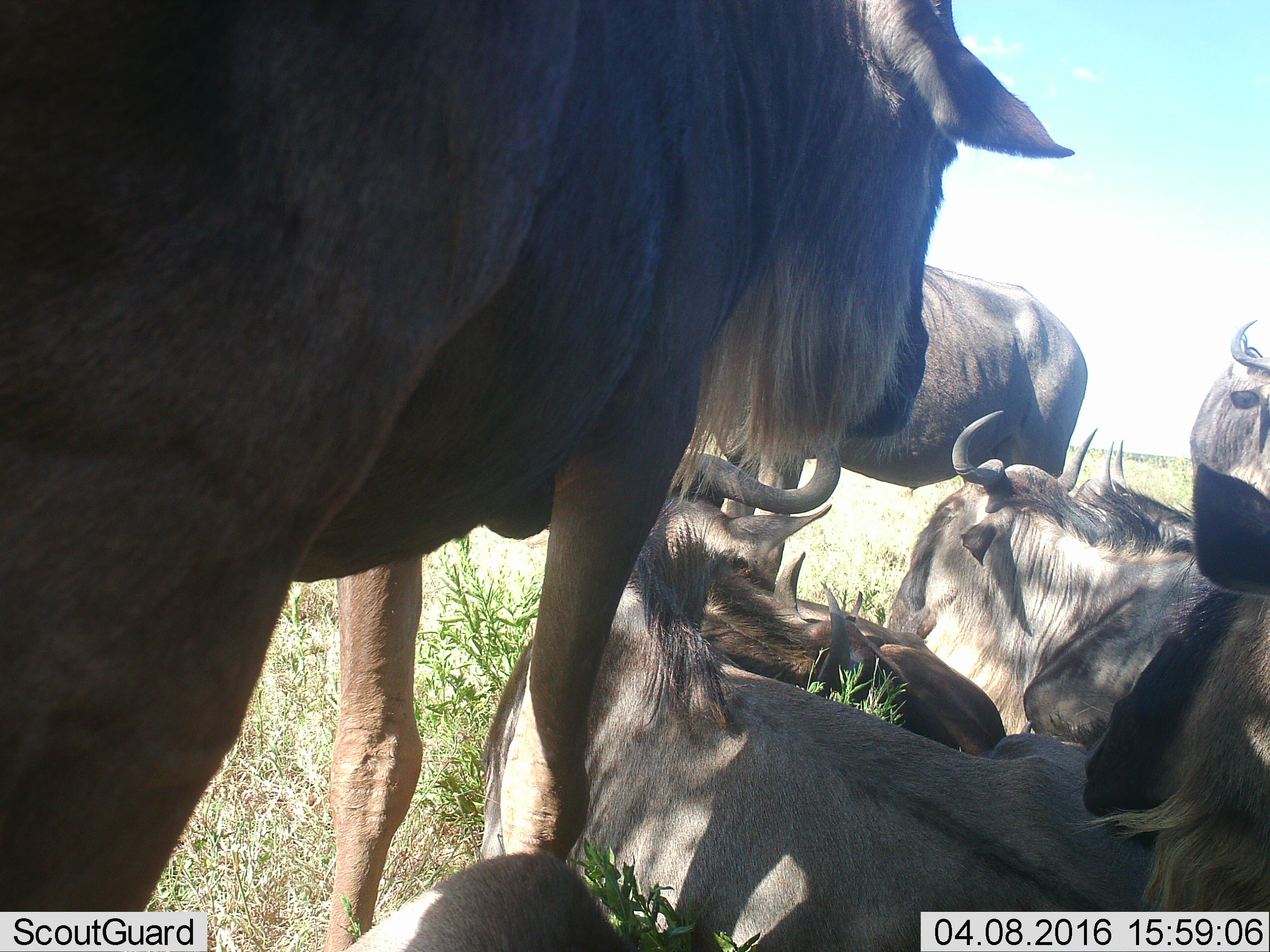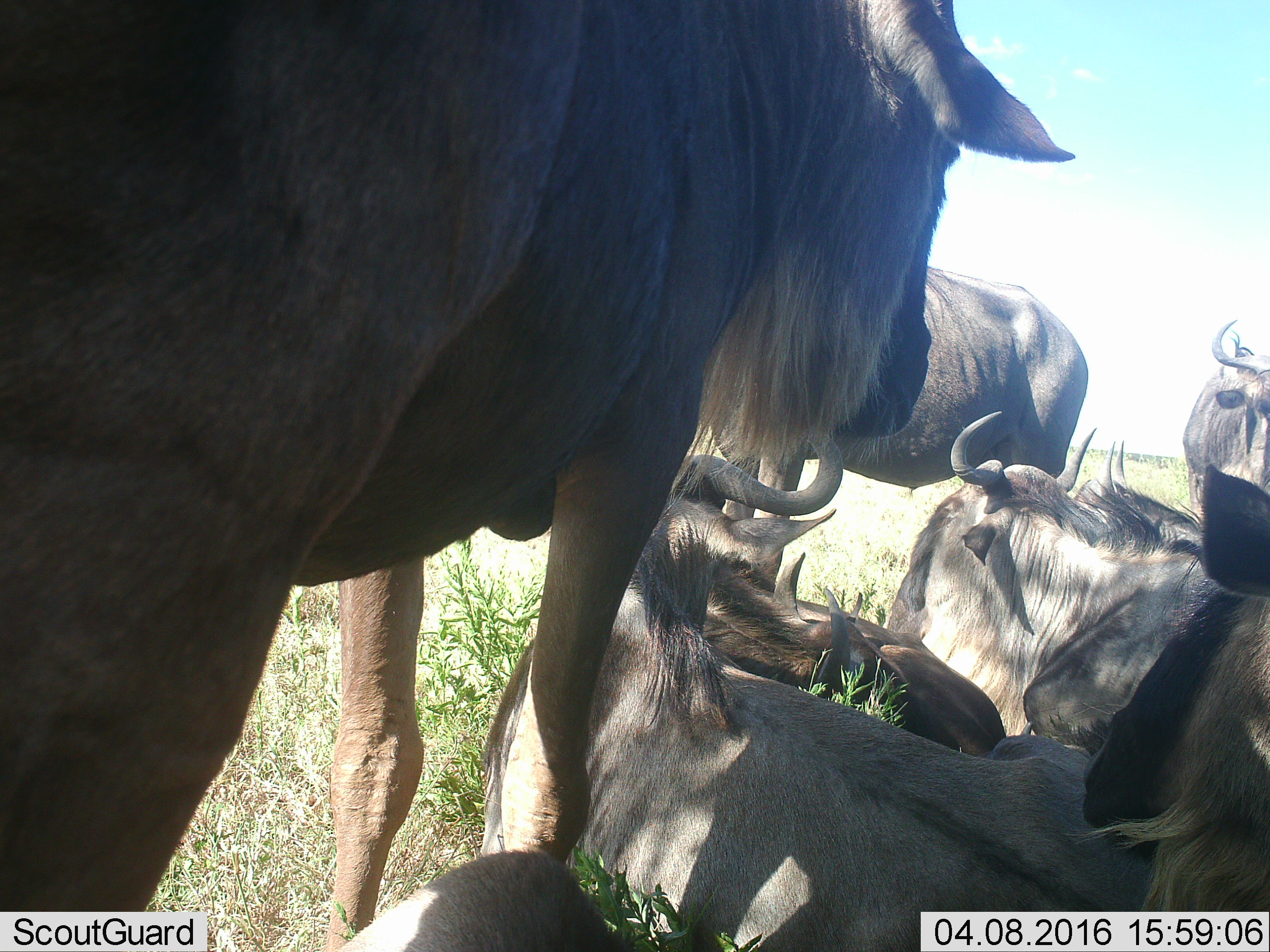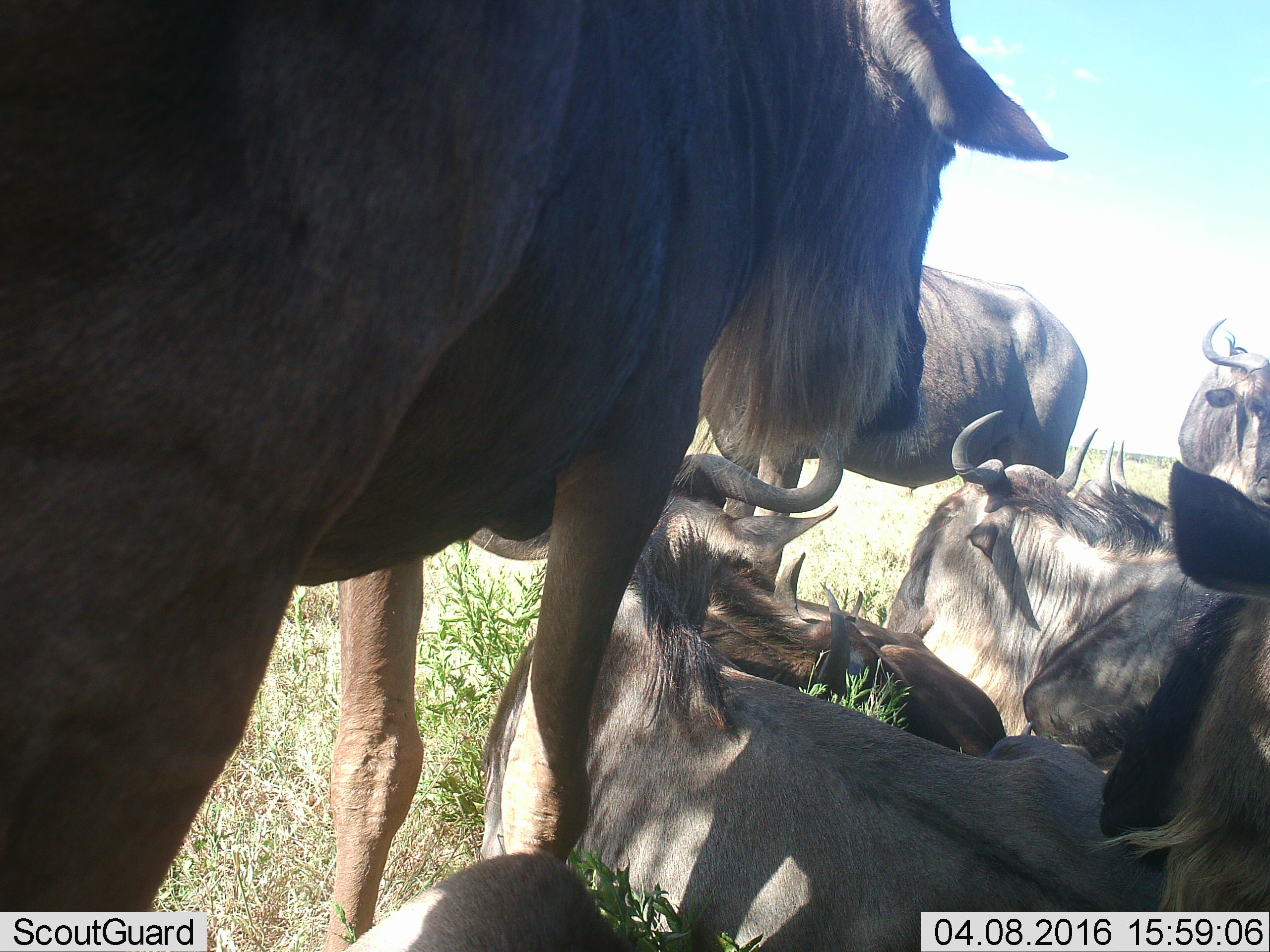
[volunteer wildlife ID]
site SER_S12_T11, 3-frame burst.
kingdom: Animalia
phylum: Chordata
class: Mammalia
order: Artiodactyla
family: Bovidae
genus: Connochaetes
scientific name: Connochaetes taurinus taurinus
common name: blue wildebeest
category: wildebeestblue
Wildebeestblue (blue wildebeest) (Connochaetes taurinus taurinus), count 9. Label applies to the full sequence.